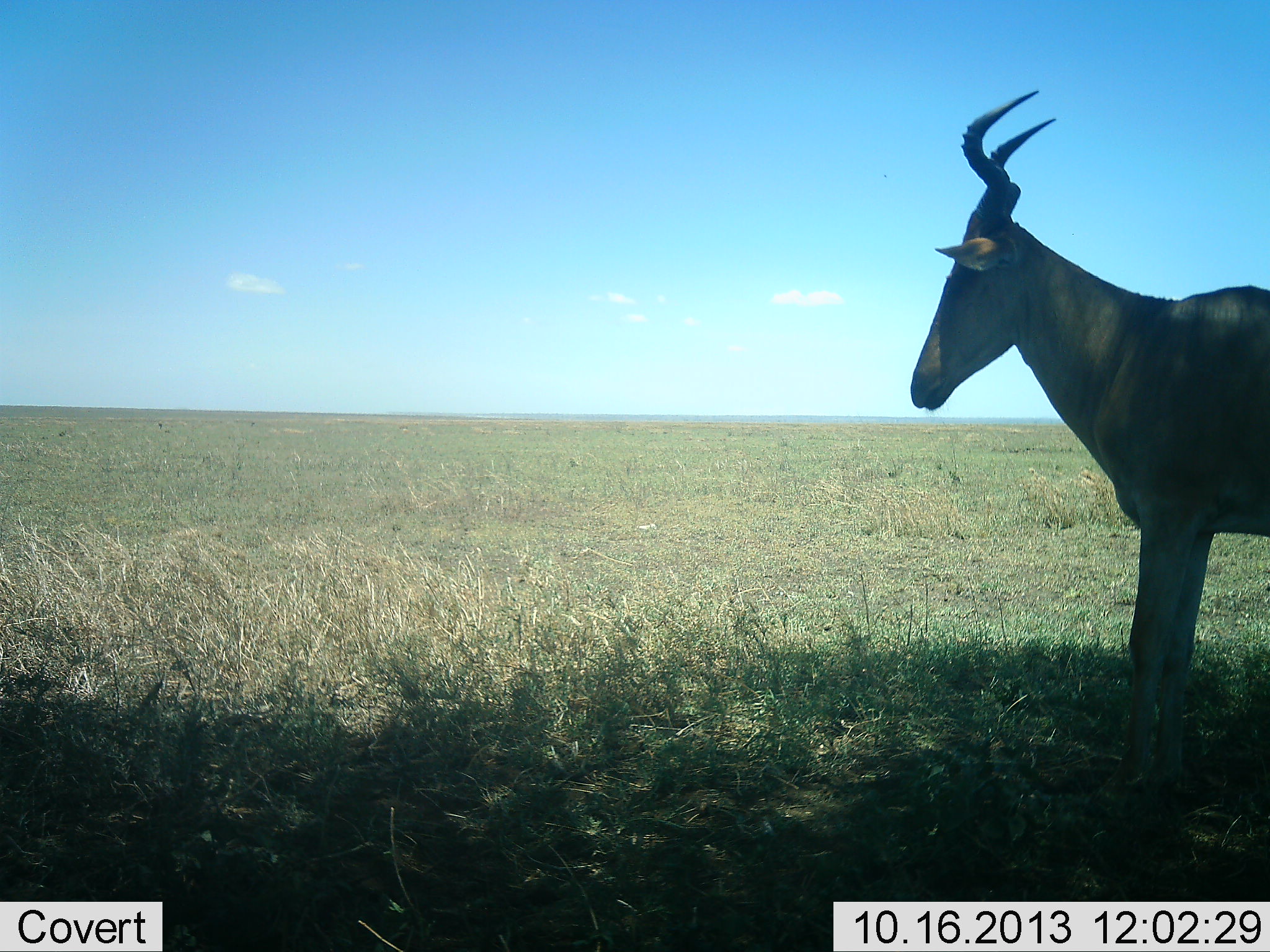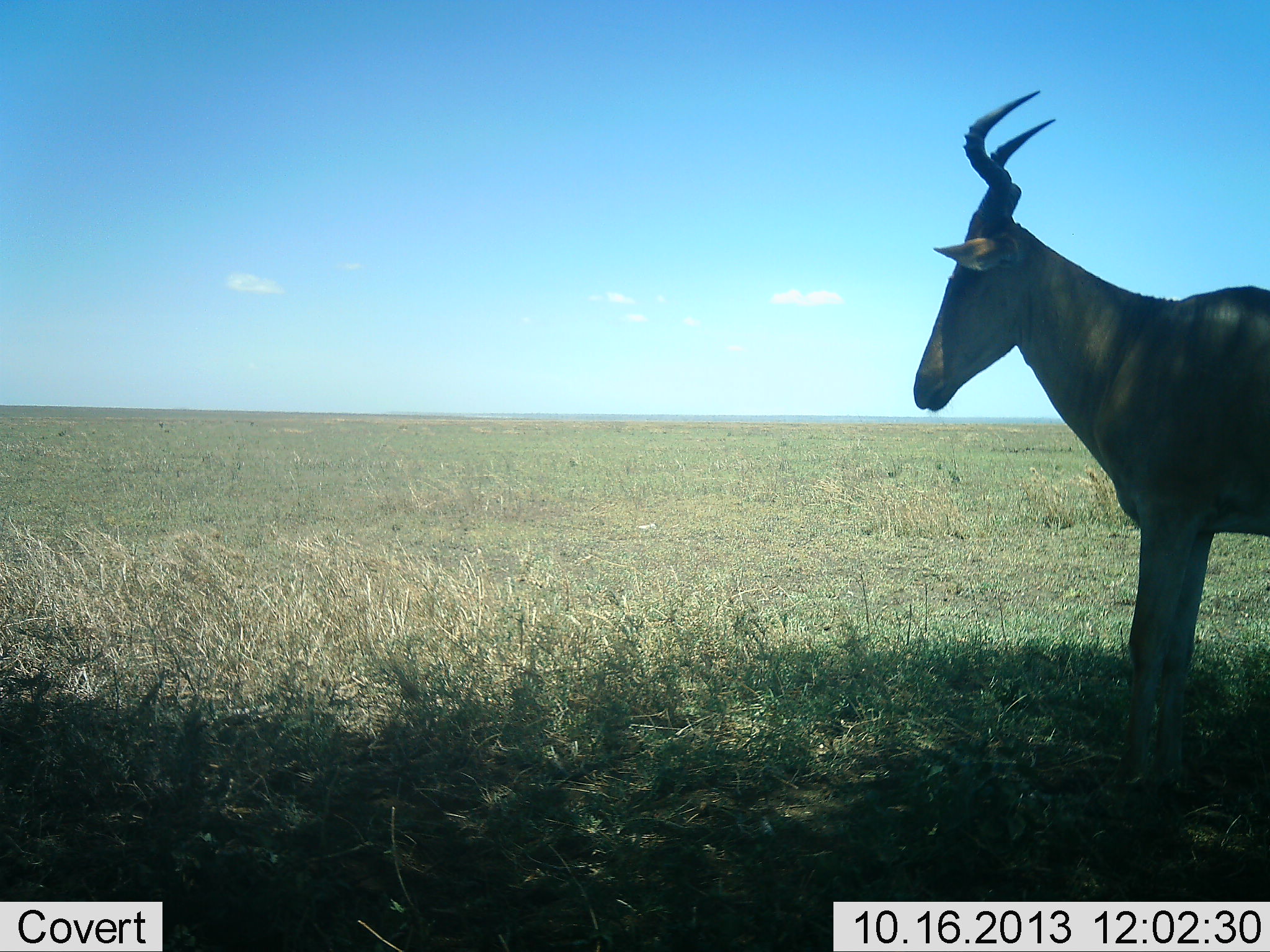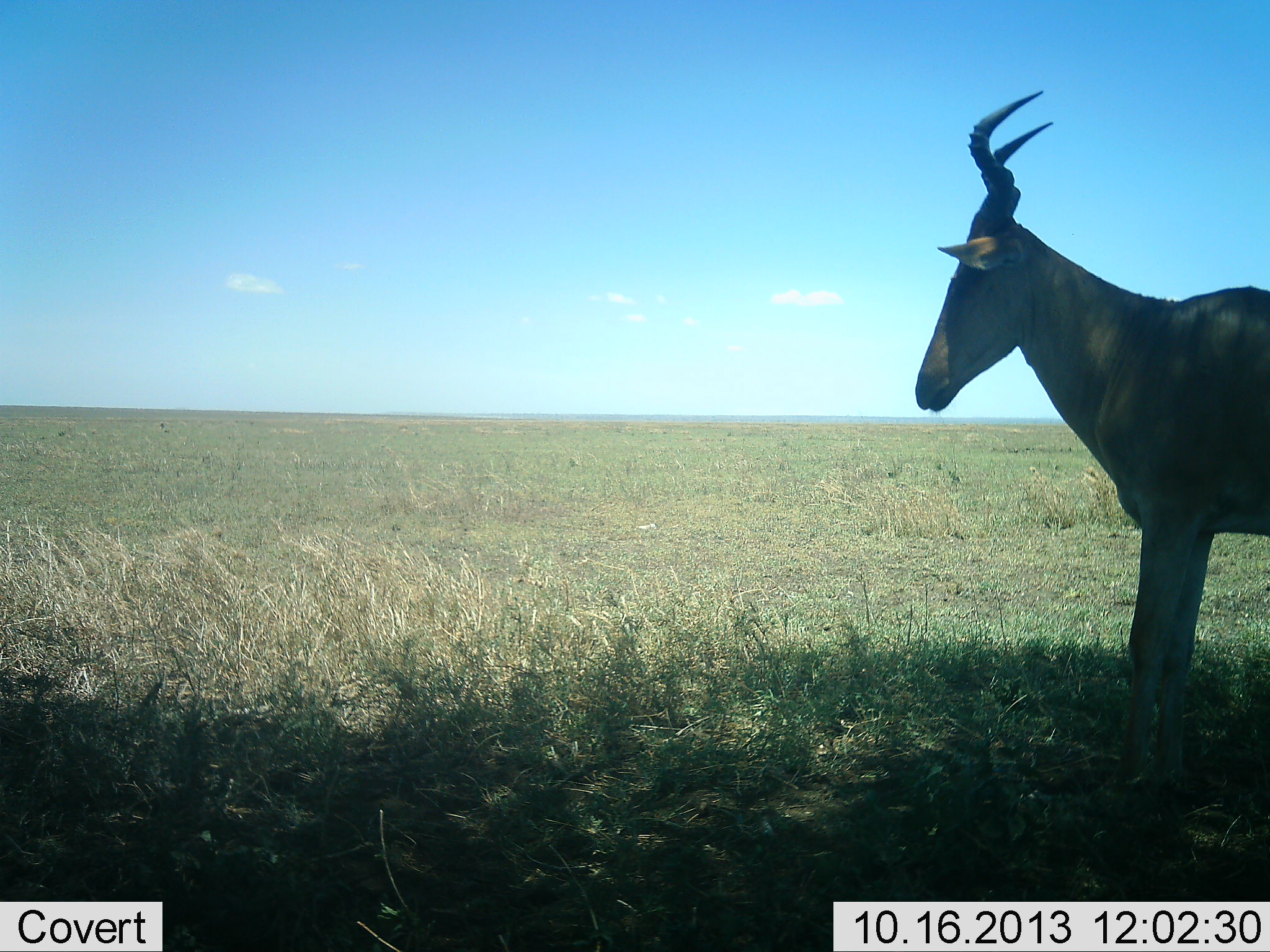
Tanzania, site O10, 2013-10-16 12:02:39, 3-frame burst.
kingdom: Animalia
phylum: Chordata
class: Mammalia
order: Artiodactyla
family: Bovidae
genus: Alcelaphus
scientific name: Alcelaphus buselaphus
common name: hartebeest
Hartebeest (Alcelaphus buselaphus), count 1. Behavior (volunteer vote fractions): standing 100%, resting 0%, moving 0%, interacting 0%. Young present (vote fraction): 0%. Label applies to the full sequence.